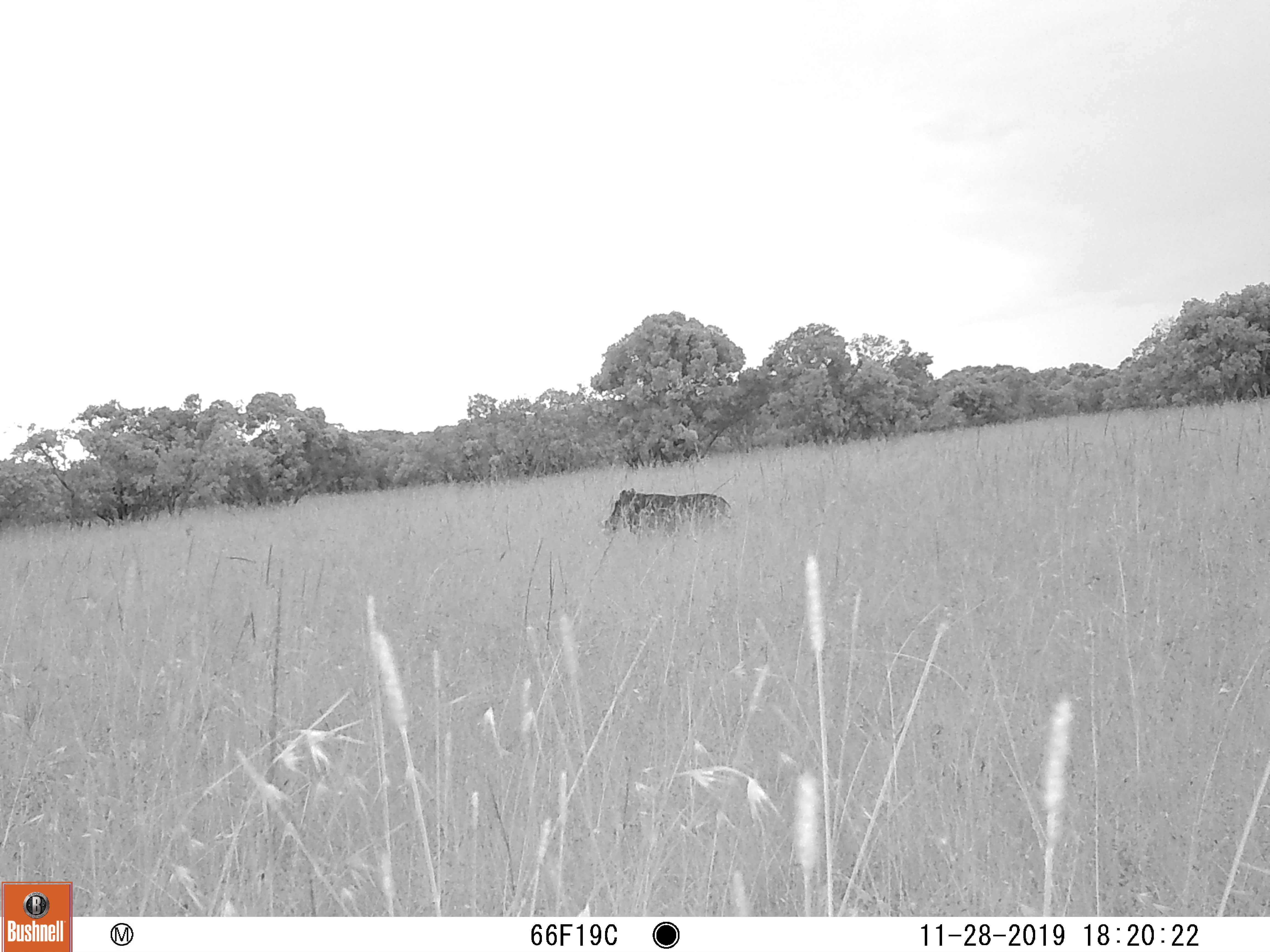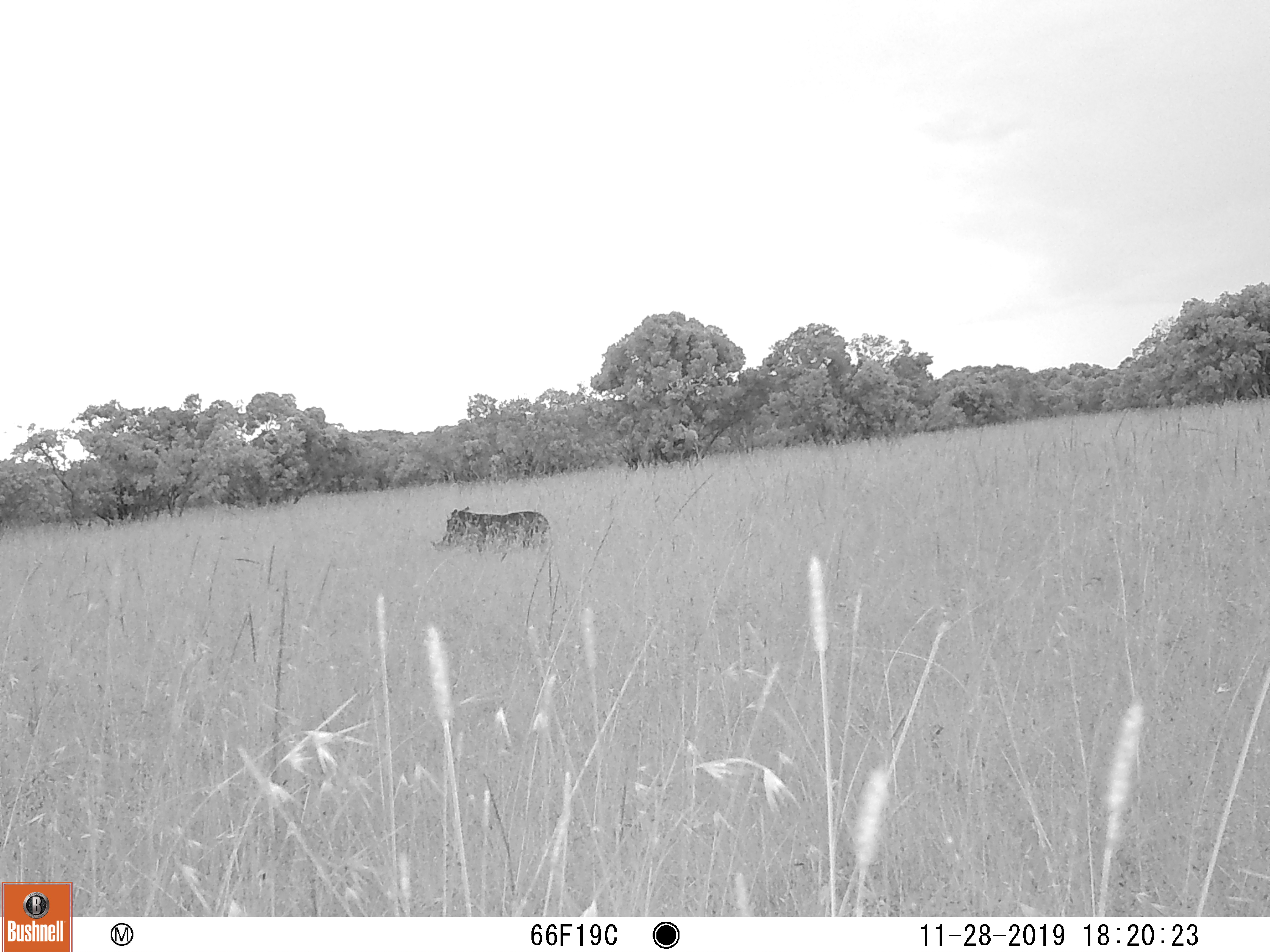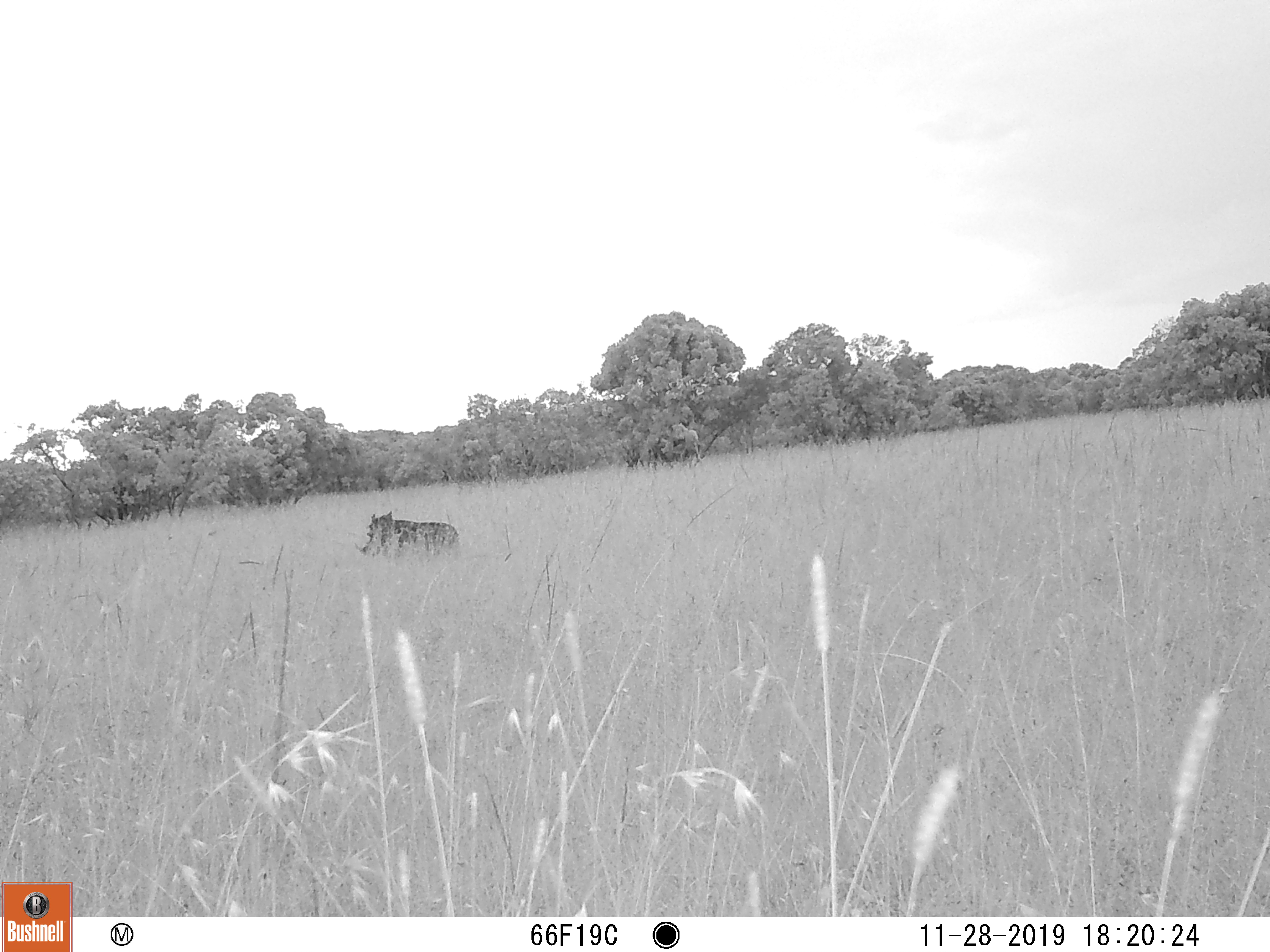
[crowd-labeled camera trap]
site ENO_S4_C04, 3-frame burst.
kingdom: Animalia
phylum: Chordata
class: Mammalia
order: Artiodactyla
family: Suidae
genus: Phacochoerus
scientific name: Phacochoerus africanus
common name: warthog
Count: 1.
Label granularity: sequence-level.